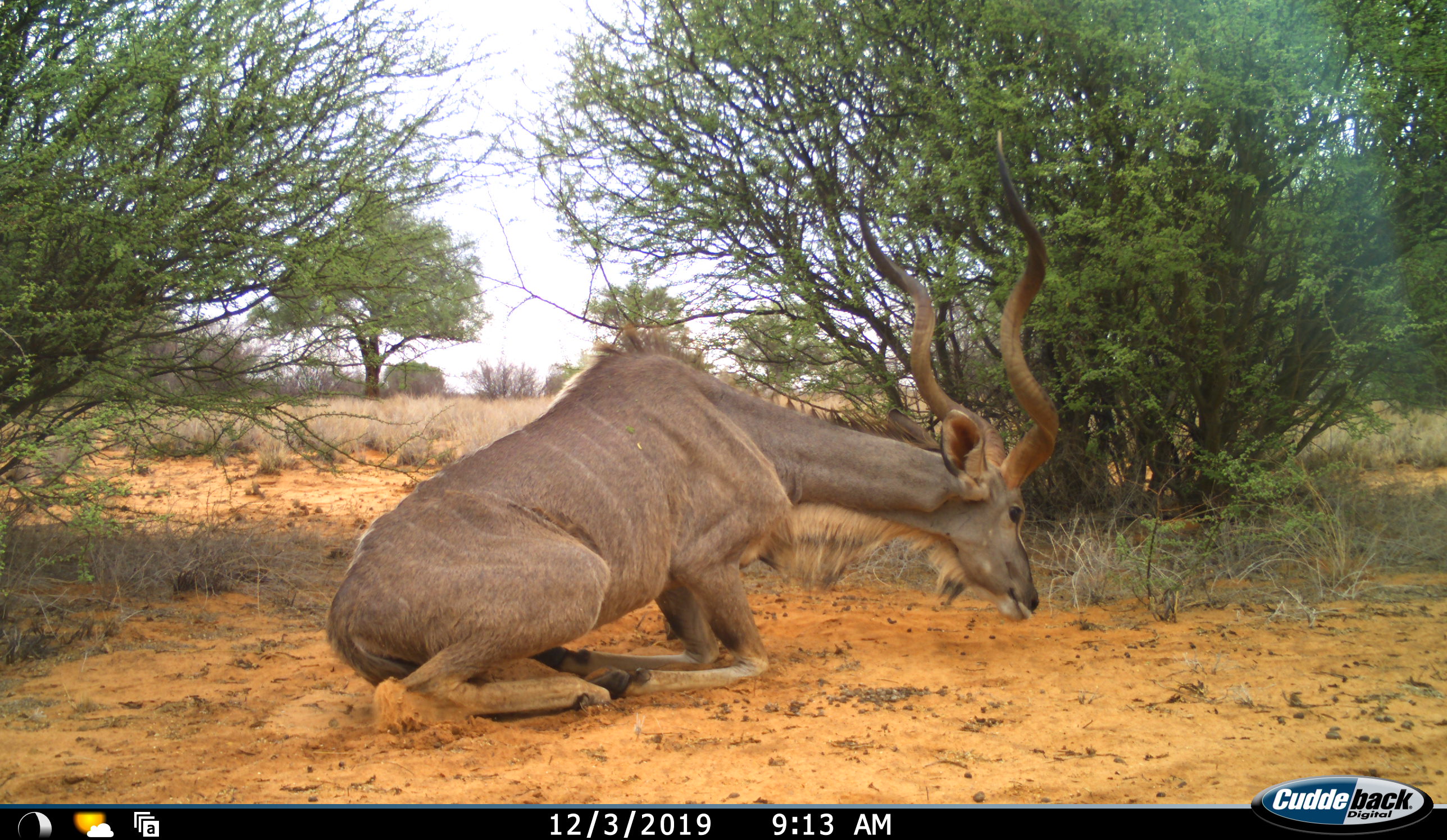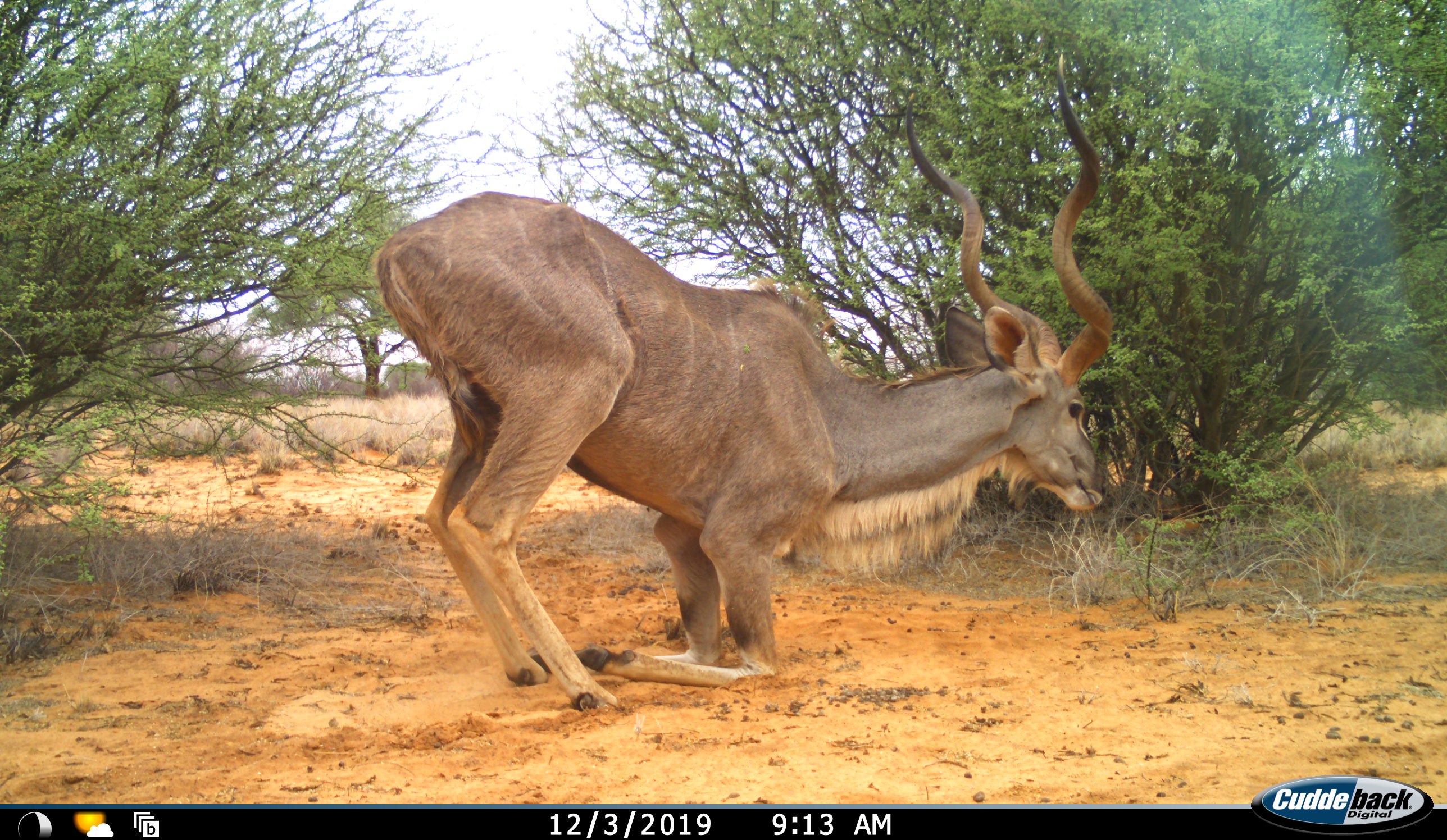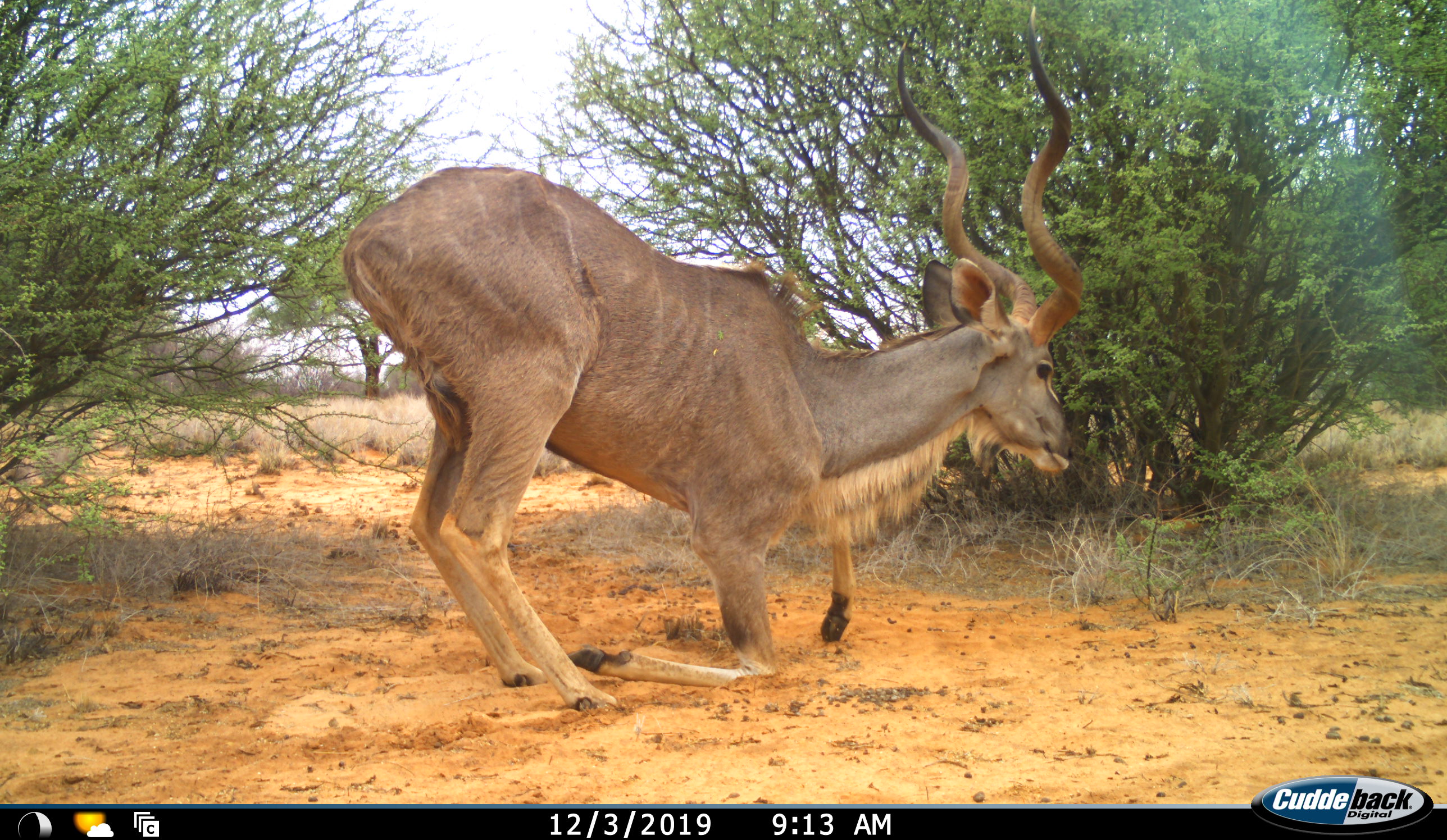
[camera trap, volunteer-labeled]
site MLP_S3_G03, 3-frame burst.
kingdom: Animalia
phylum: Chordata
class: Mammalia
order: Artiodactyla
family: Bovidae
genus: Tragelaphus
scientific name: Tragelaphus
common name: kudu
Kudu (Tragelaphus), count 1. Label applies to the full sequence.